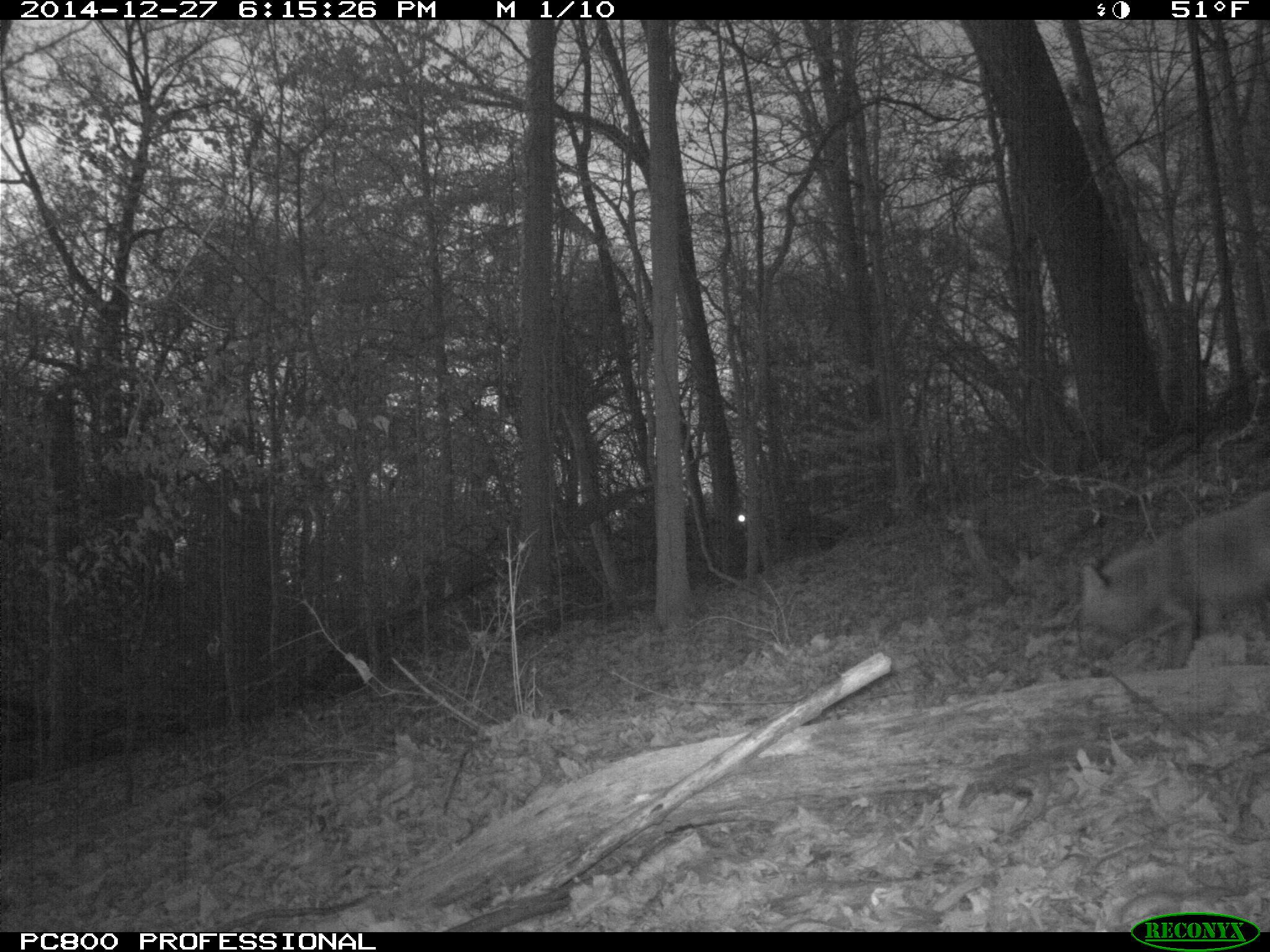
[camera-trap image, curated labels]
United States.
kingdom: Animalia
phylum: Chordata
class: Mammalia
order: Carnivora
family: Canidae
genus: Vulpes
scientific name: Vulpes vulpes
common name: red fox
Red Fox (Vulpes vulpes).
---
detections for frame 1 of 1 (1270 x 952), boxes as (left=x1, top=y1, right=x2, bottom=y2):
Red Fox: (left=1065, top=491, right=1270, bottom=683)